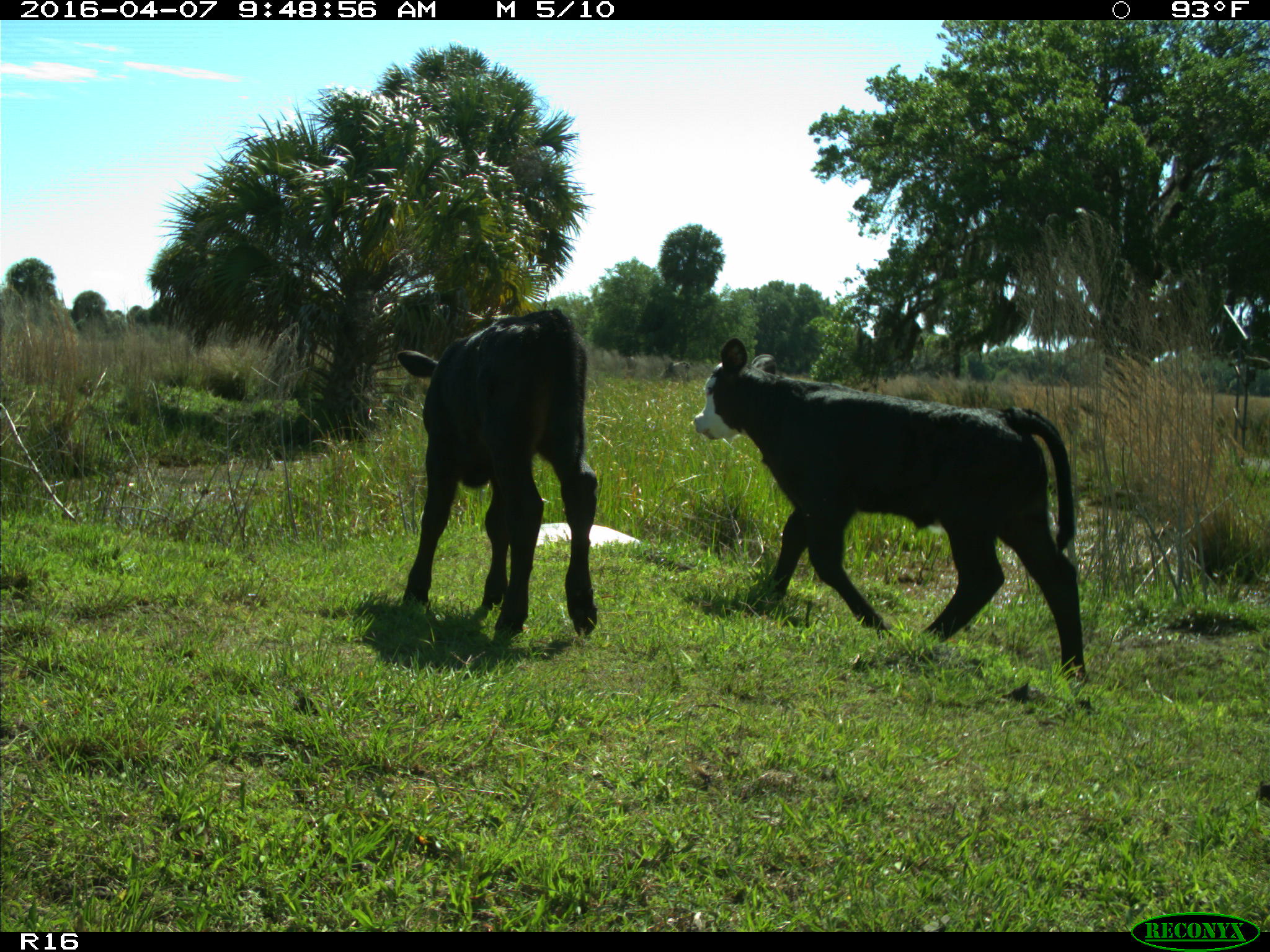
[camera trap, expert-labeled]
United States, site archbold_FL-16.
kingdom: Animalia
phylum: Chordata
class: Mammalia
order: Artiodactyla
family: Bovidae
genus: Bos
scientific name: Bos taurus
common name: domestic cow